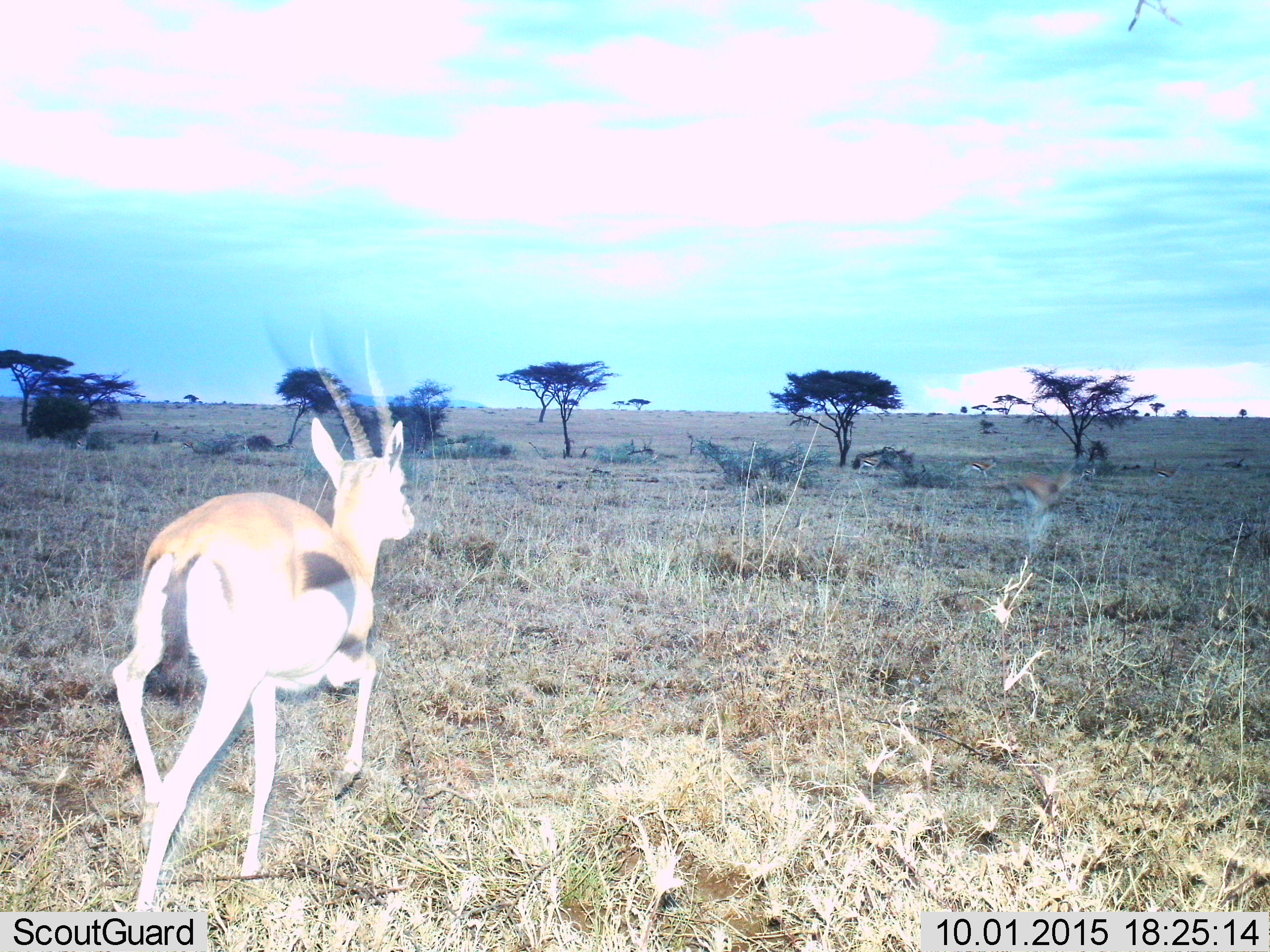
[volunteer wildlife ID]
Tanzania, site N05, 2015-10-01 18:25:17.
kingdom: Animalia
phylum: Chordata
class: Mammalia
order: Artiodactyla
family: Bovidae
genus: Eudorcas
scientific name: Eudorcas thomsonii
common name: thomson's gazelle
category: gazellethomsons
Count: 6.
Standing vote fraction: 0%.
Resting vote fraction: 0%.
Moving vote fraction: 100%.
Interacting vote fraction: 0%.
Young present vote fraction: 12%.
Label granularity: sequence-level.